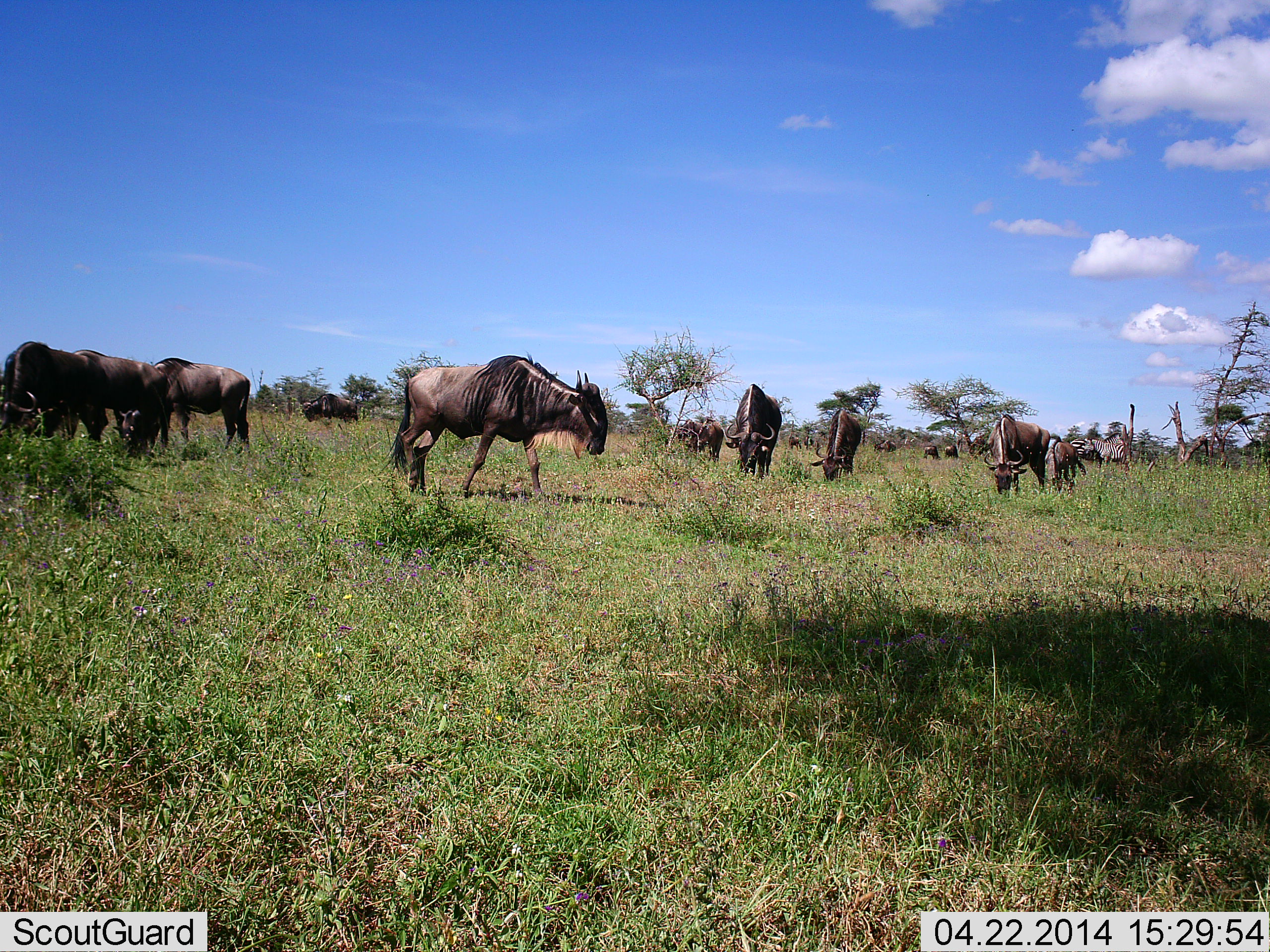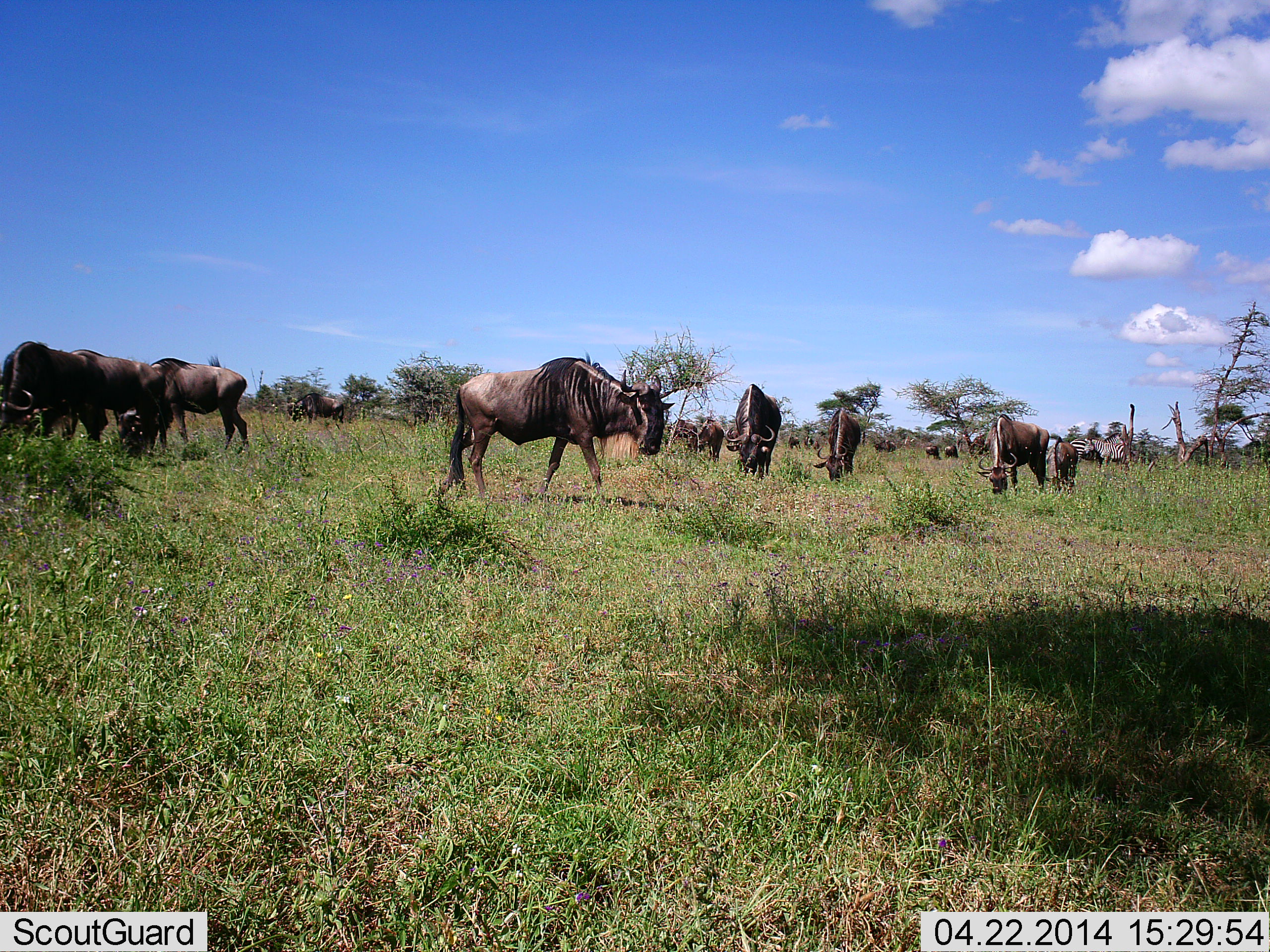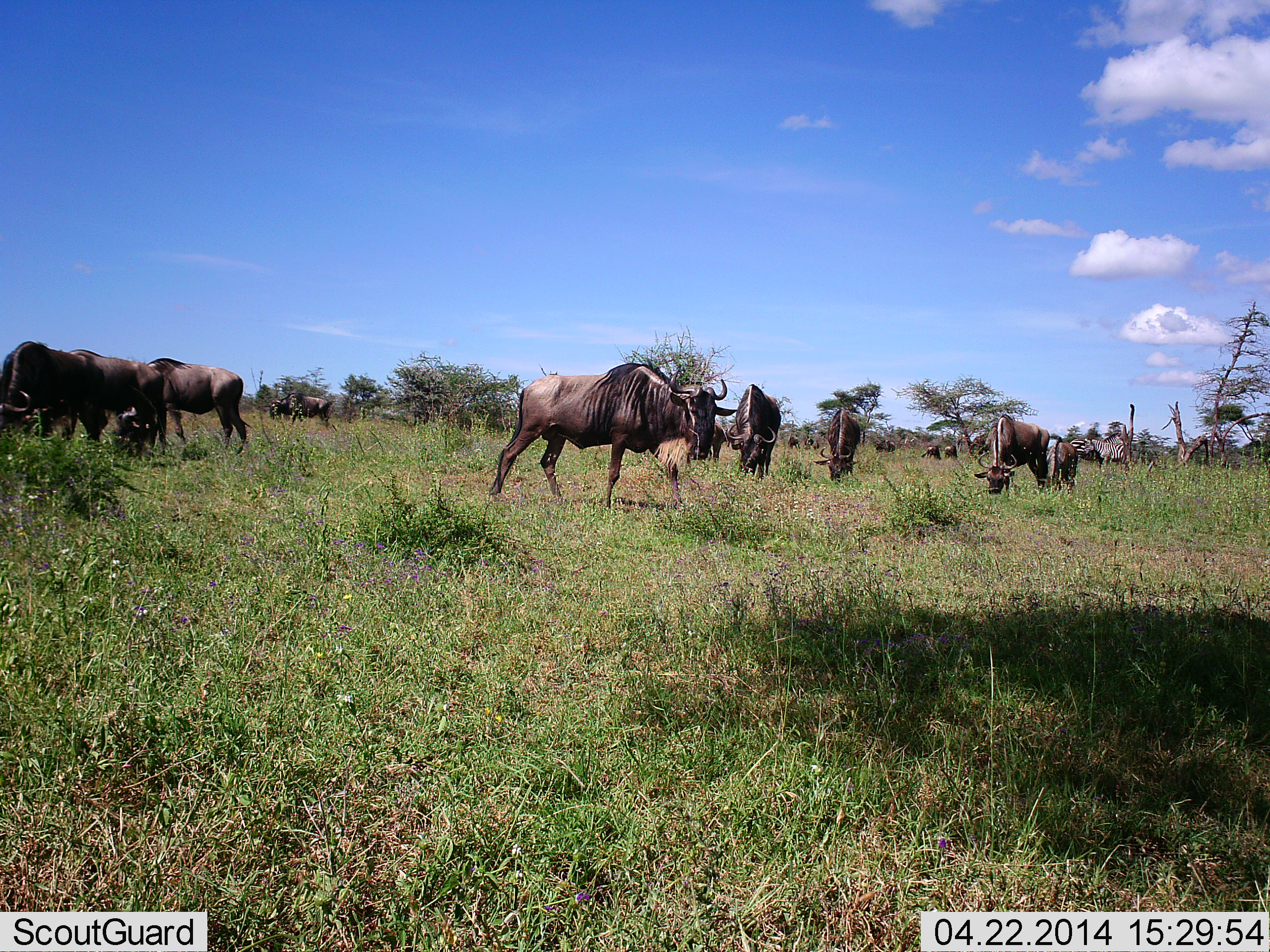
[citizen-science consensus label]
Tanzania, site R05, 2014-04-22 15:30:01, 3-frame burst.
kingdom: Animalia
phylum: Chordata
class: Mammalia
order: Artiodactyla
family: Bovidae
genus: Connochaetes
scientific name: Connochaetes taurinus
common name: blue wildebeest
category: wildebeest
Wildebeest (blue wildebeest) (Connochaetes taurinus), count 11-50. Behavior (volunteer vote fractions): standing 36%, resting 0%, moving 73%, interacting 9%. Young present (vote fraction): 9%. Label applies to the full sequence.